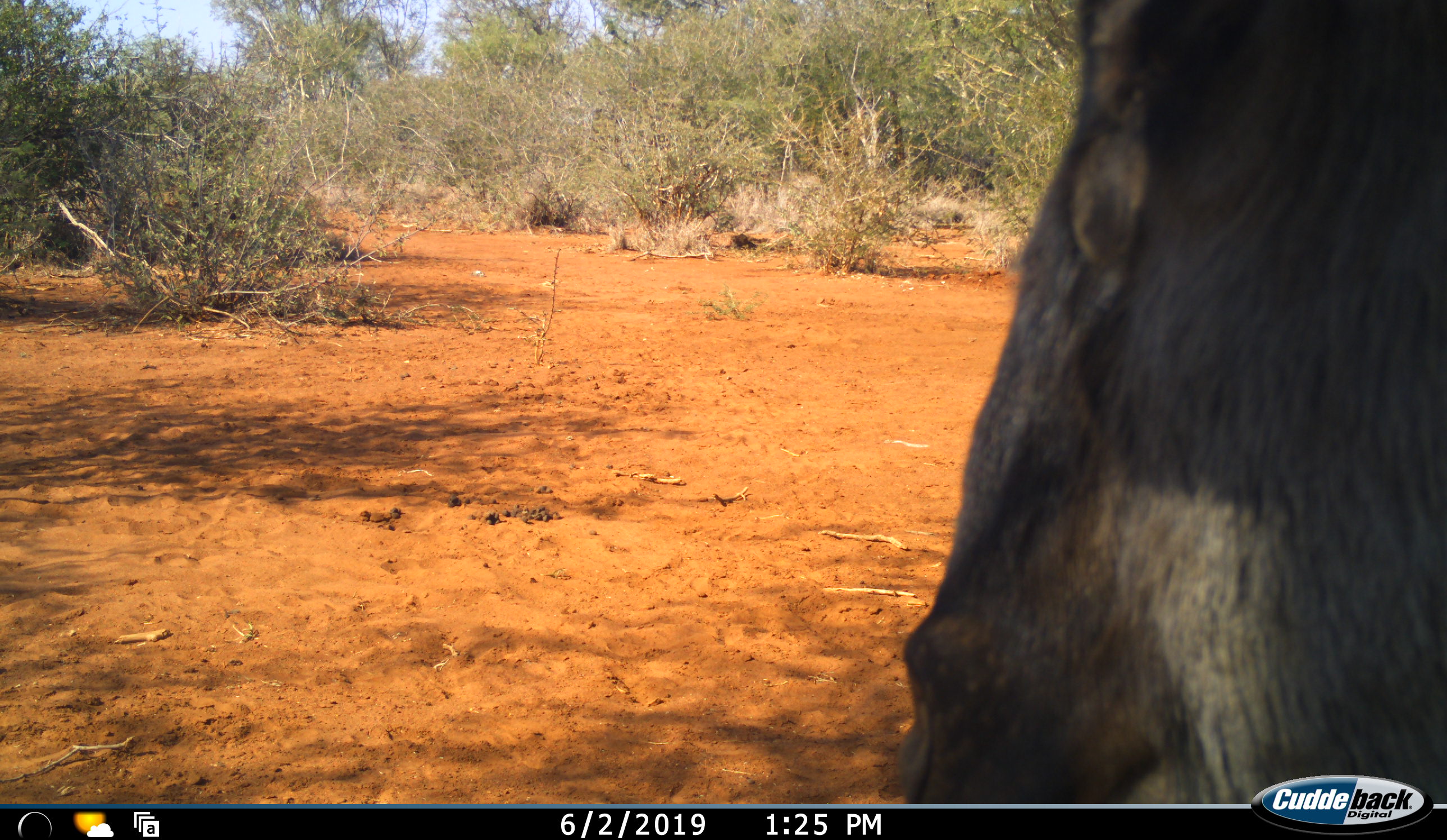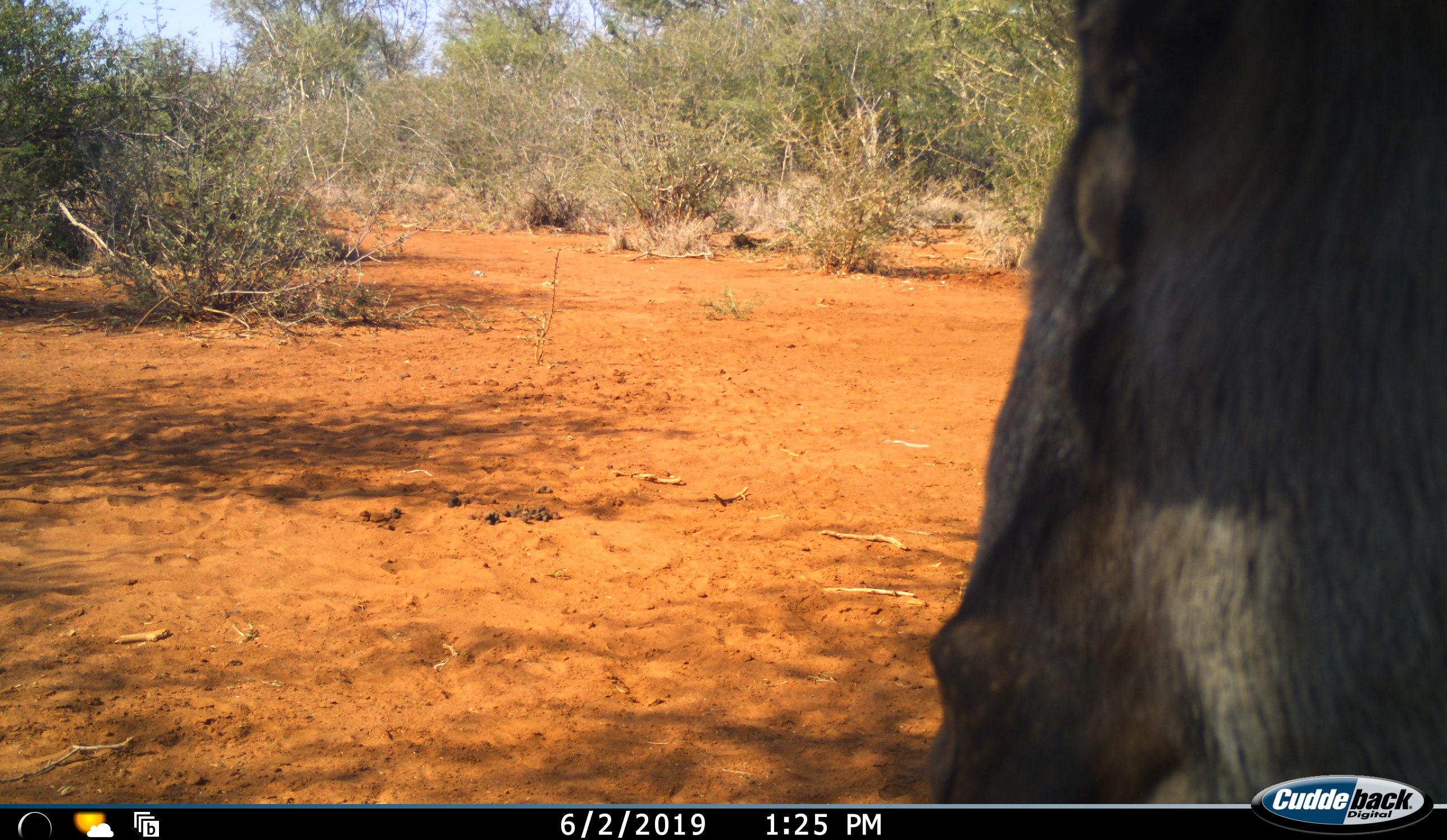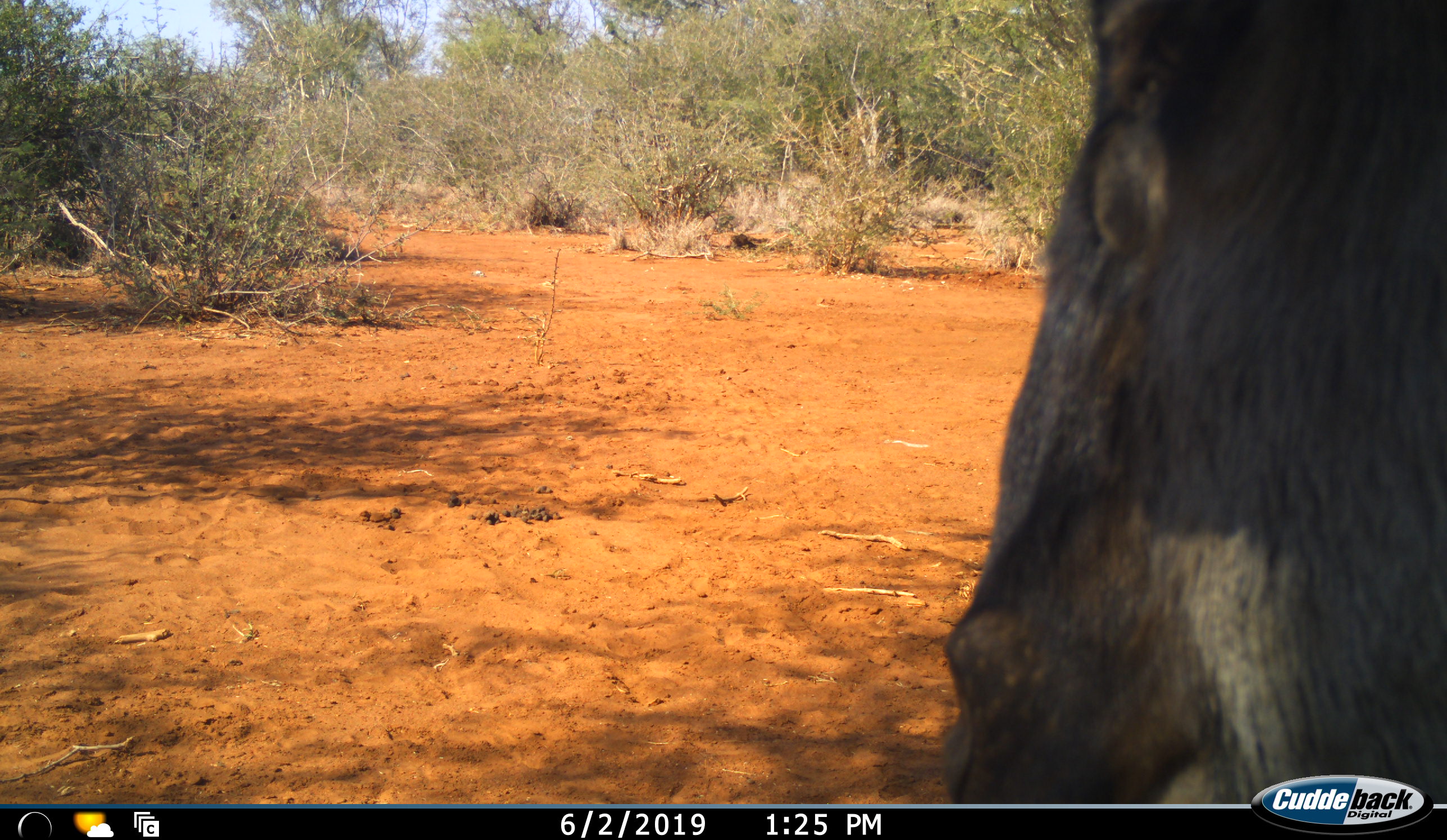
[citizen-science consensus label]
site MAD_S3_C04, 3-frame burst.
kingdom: Animalia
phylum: Chordata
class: Mammalia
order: Artiodactyla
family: Bovidae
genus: Connochaetes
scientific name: Connochaetes taurinus taurinus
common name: blue wildebeest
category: wildebeestblue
Wildebeestblue (blue wildebeest) (Connochaetes taurinus taurinus), count 1. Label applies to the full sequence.